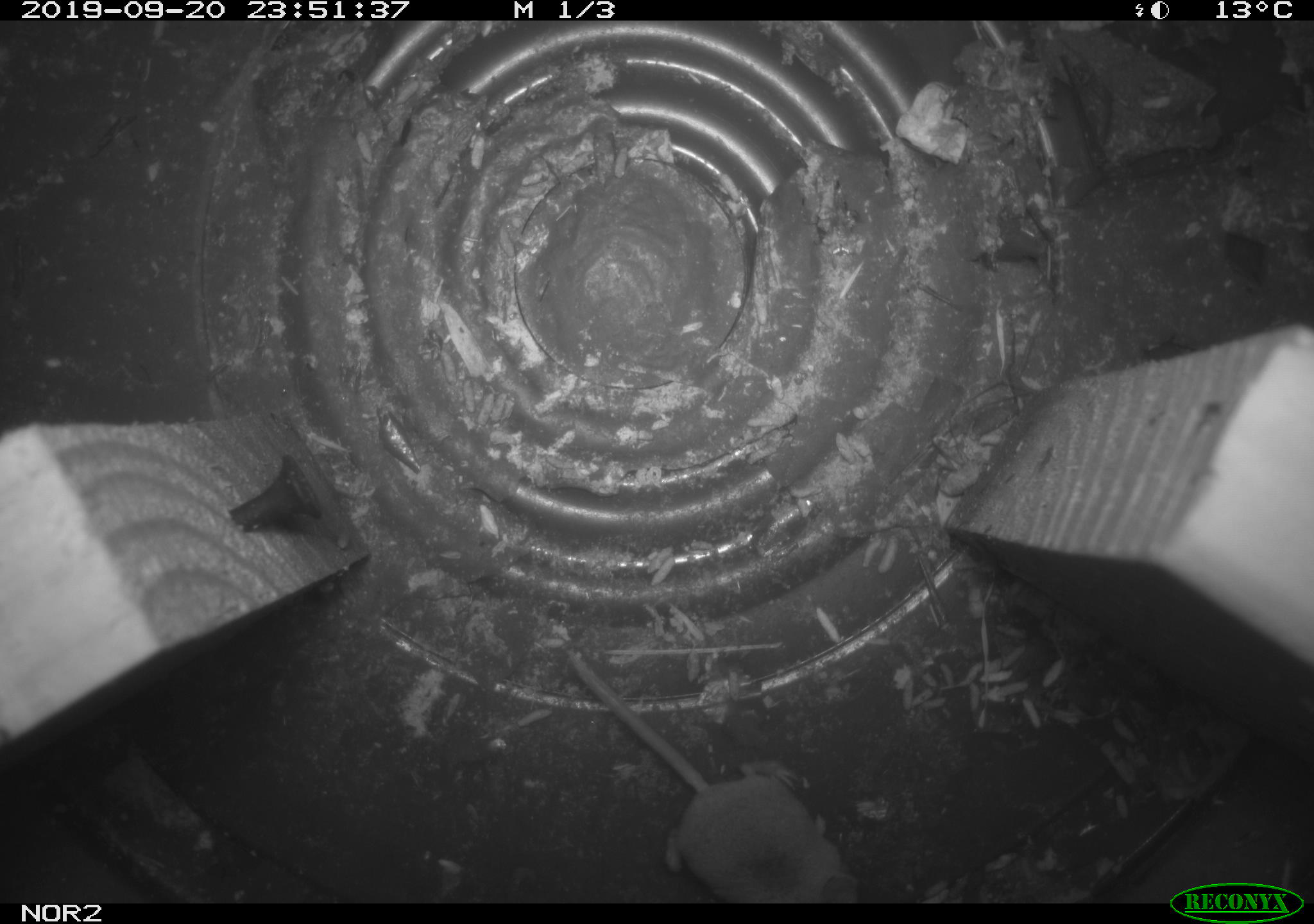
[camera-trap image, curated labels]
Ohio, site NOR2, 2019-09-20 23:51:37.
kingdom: Animalia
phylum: Chordata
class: Mammalia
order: Eulipotyphla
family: Soricidae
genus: Sorex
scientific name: Sorex cinereus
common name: masked shrew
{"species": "masked shrew (Sorex cinereus)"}